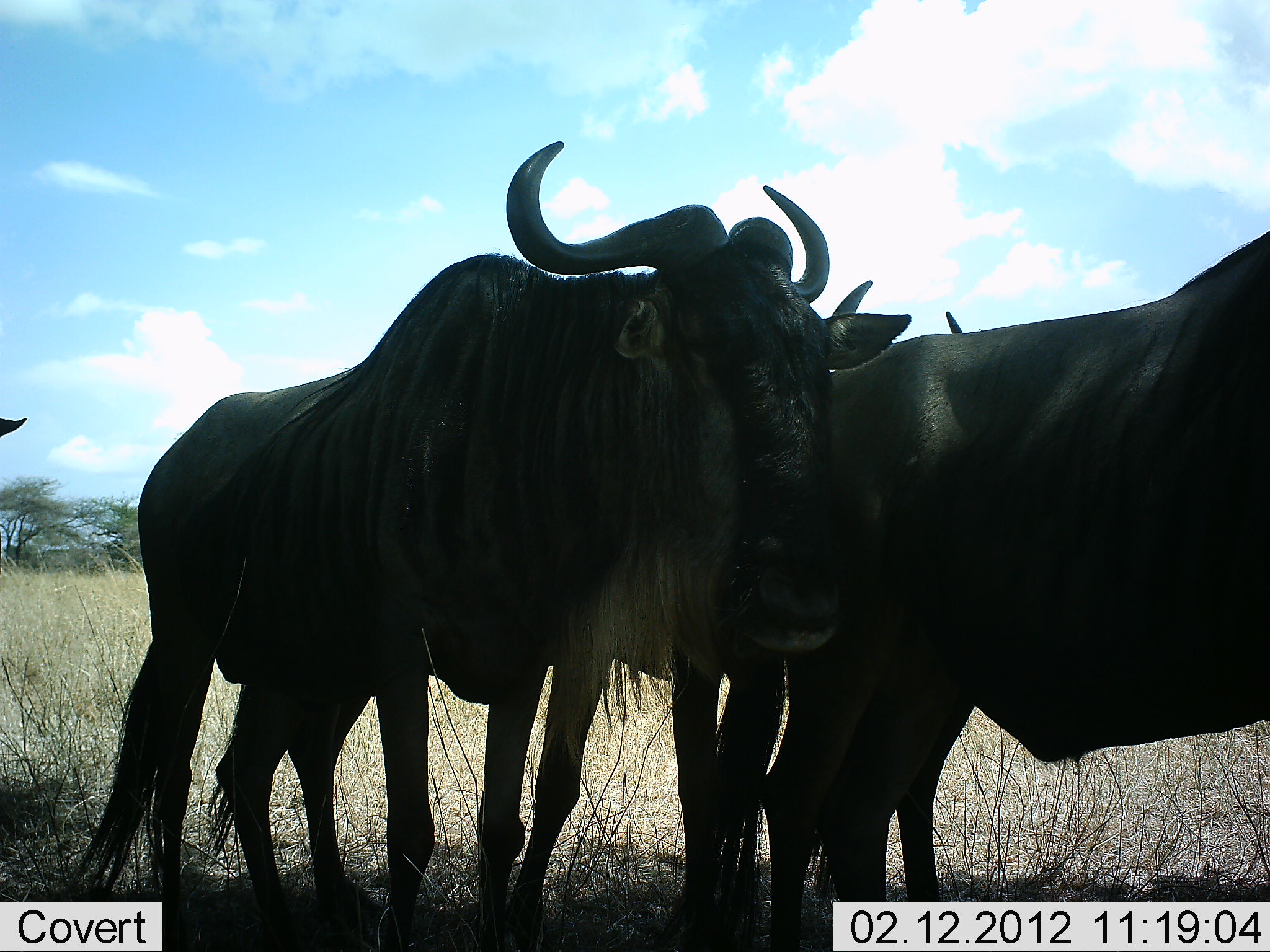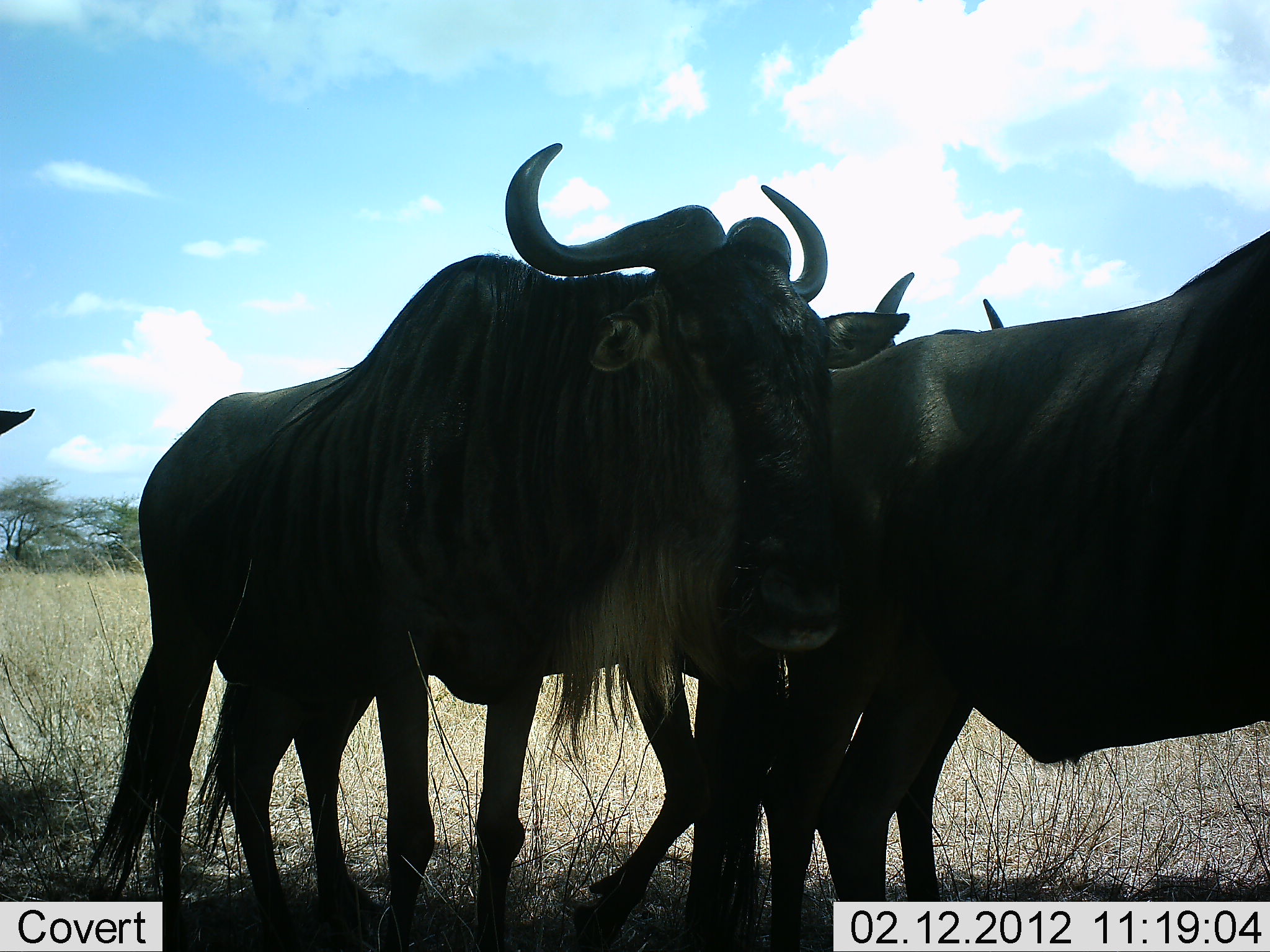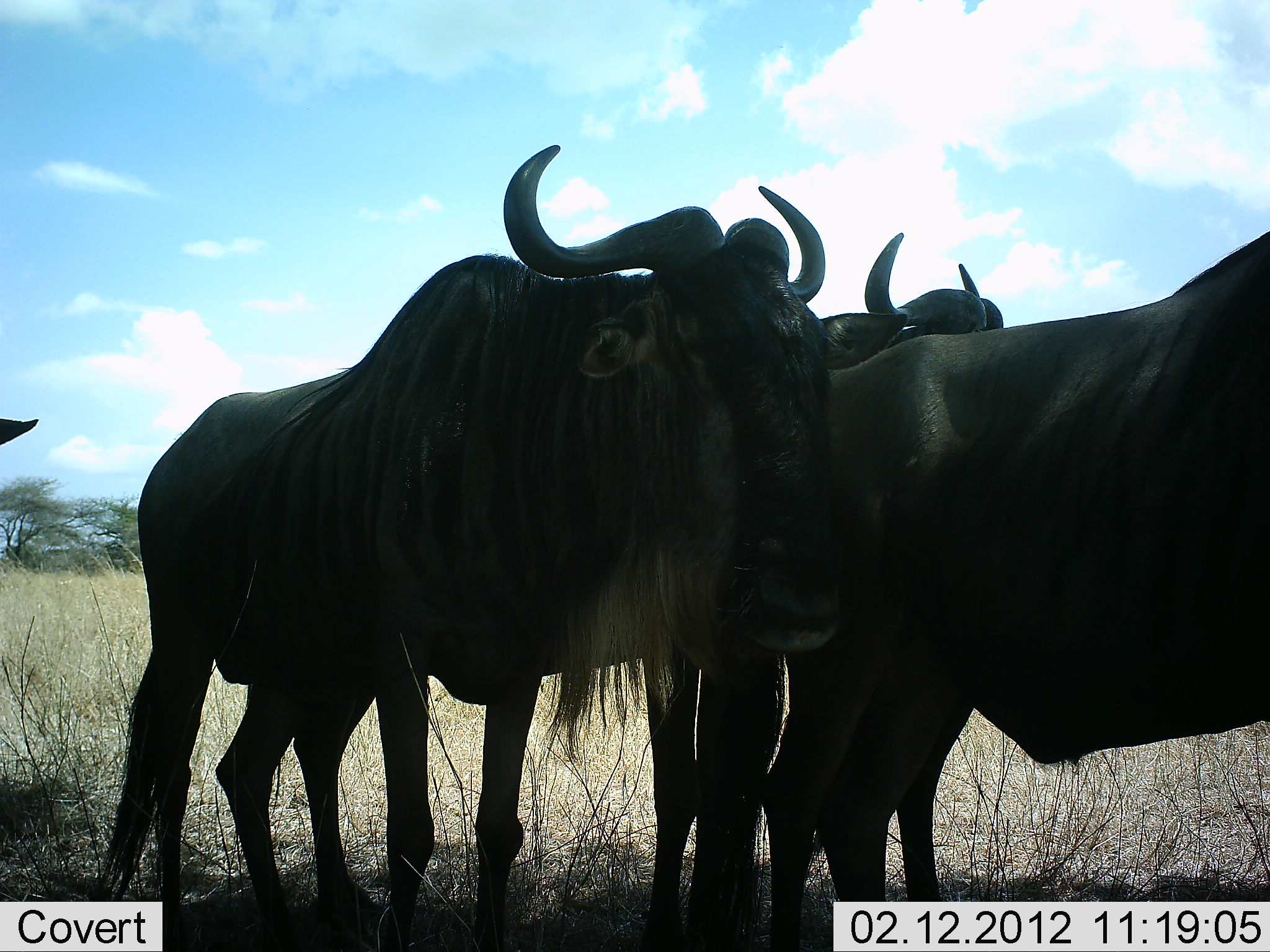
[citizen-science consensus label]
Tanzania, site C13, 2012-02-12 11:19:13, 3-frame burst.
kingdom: Animalia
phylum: Chordata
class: Mammalia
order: Artiodactyla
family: Bovidae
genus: Connochaetes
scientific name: Connochaetes taurinus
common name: blue wildebeest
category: wildebeest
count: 4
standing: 94%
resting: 0%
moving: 12%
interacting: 12%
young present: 0%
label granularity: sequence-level